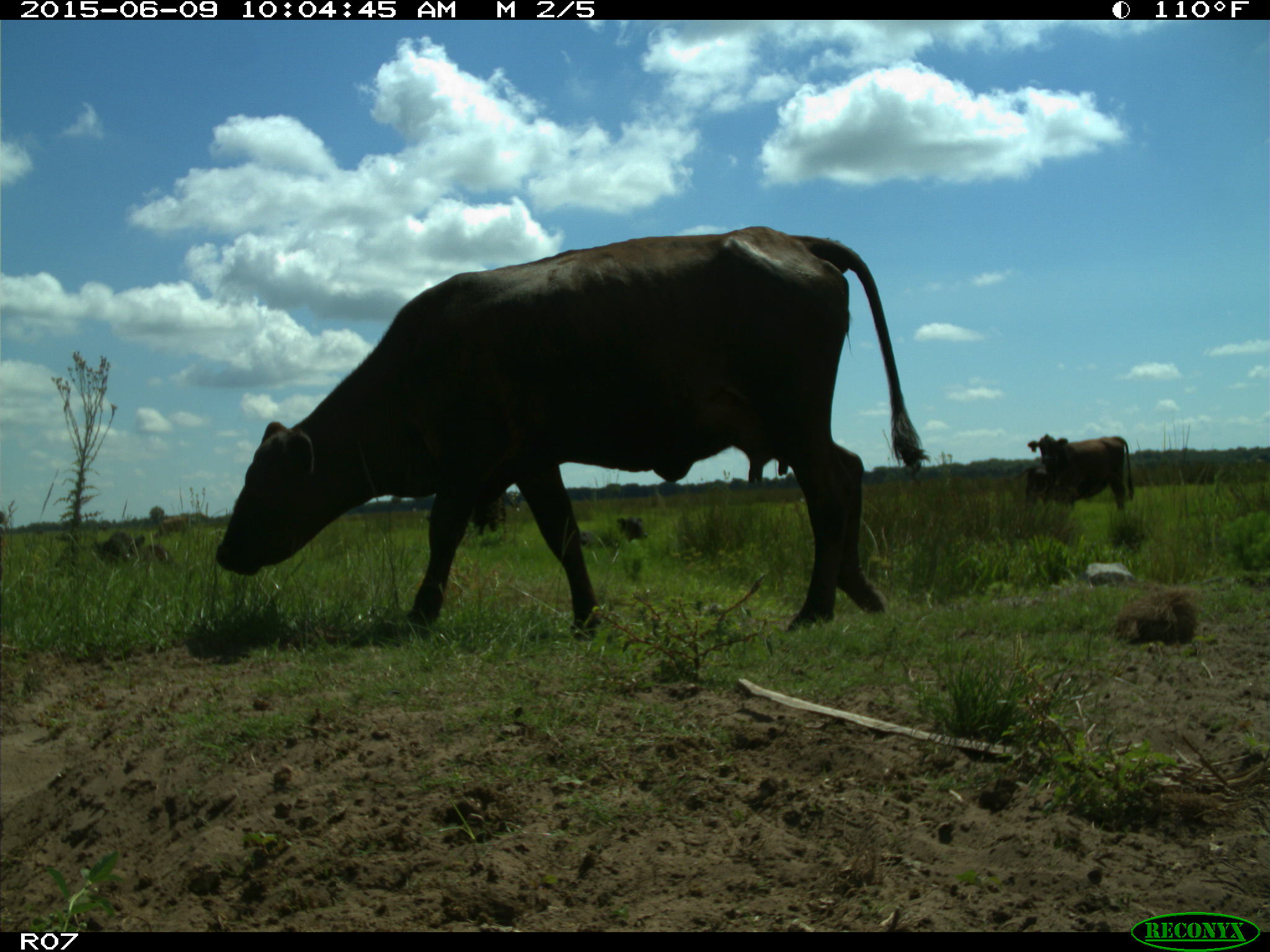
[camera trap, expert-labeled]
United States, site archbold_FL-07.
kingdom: Animalia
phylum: Chordata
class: Mammalia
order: Artiodactyla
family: Bovidae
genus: Bos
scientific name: Bos taurus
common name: domestic cow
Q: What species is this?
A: Bos taurus (domestic cow).